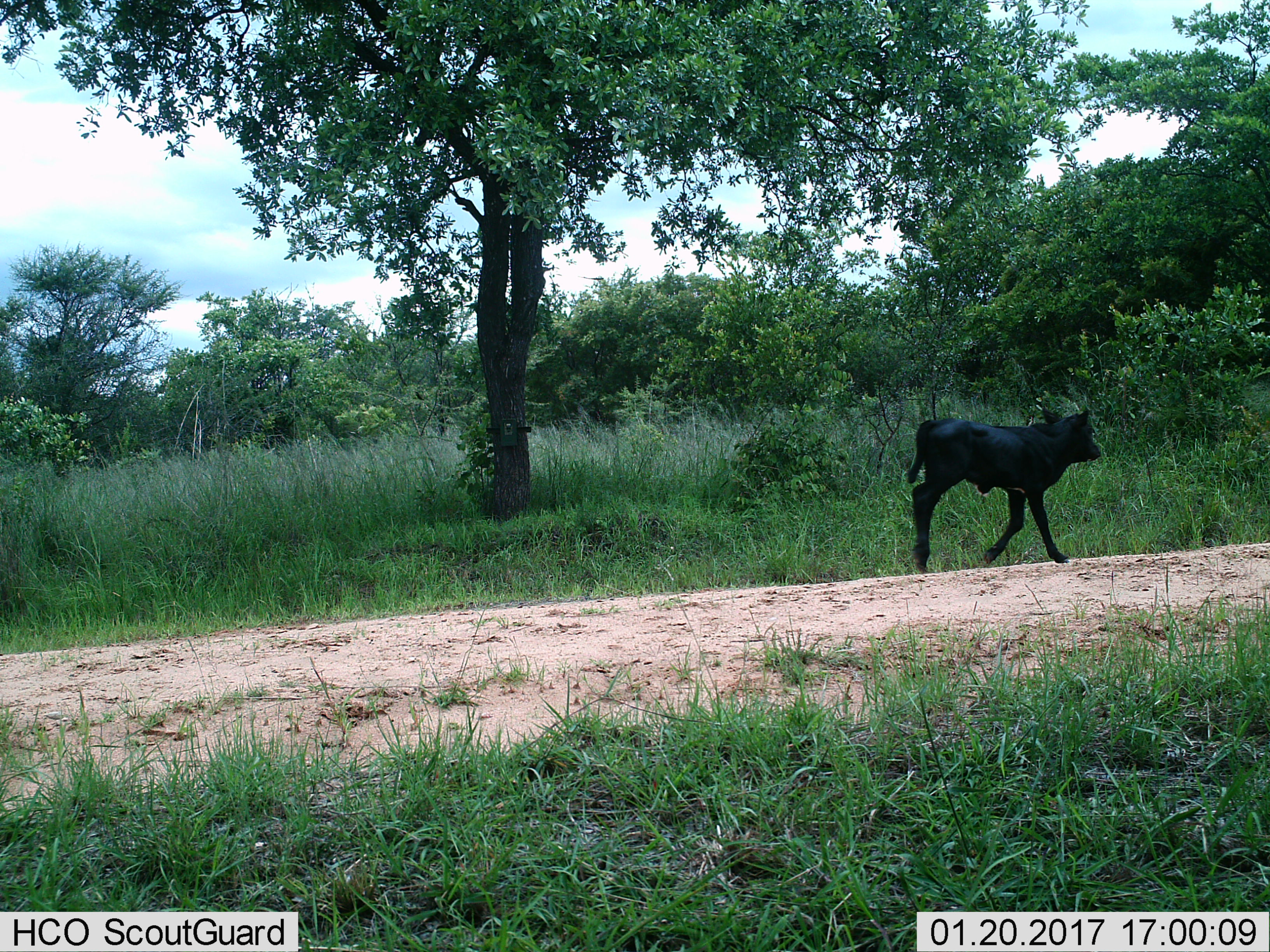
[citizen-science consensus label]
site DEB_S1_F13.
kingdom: Animalia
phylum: Chordata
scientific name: Vertebrata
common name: domestic animal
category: domesticanimal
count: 1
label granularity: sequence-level